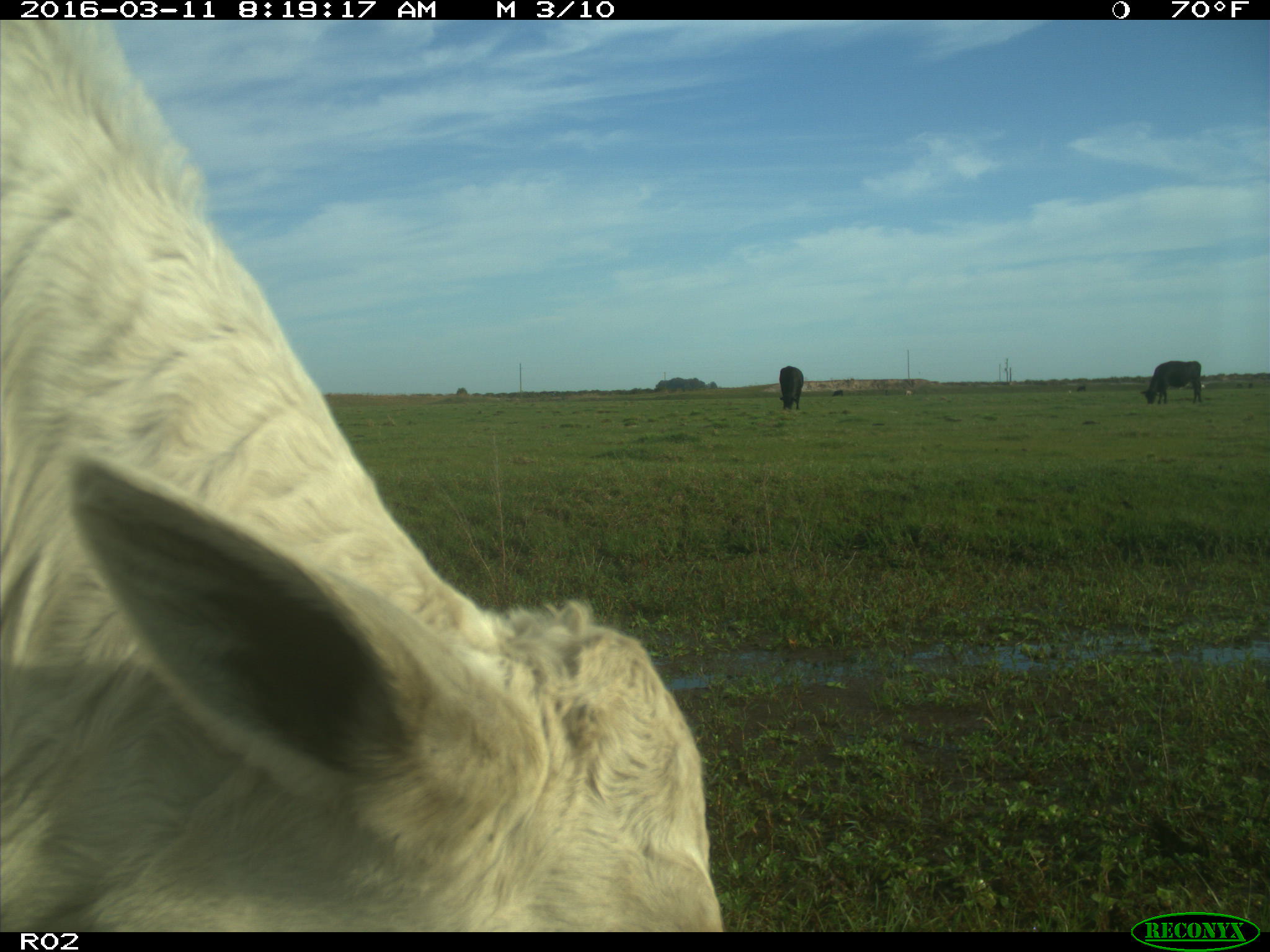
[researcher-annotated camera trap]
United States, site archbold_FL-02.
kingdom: Animalia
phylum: Chordata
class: Mammalia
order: Artiodactyla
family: Bovidae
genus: Bos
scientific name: Bos taurus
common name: domestic cow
Bos taurus (domestic cow).